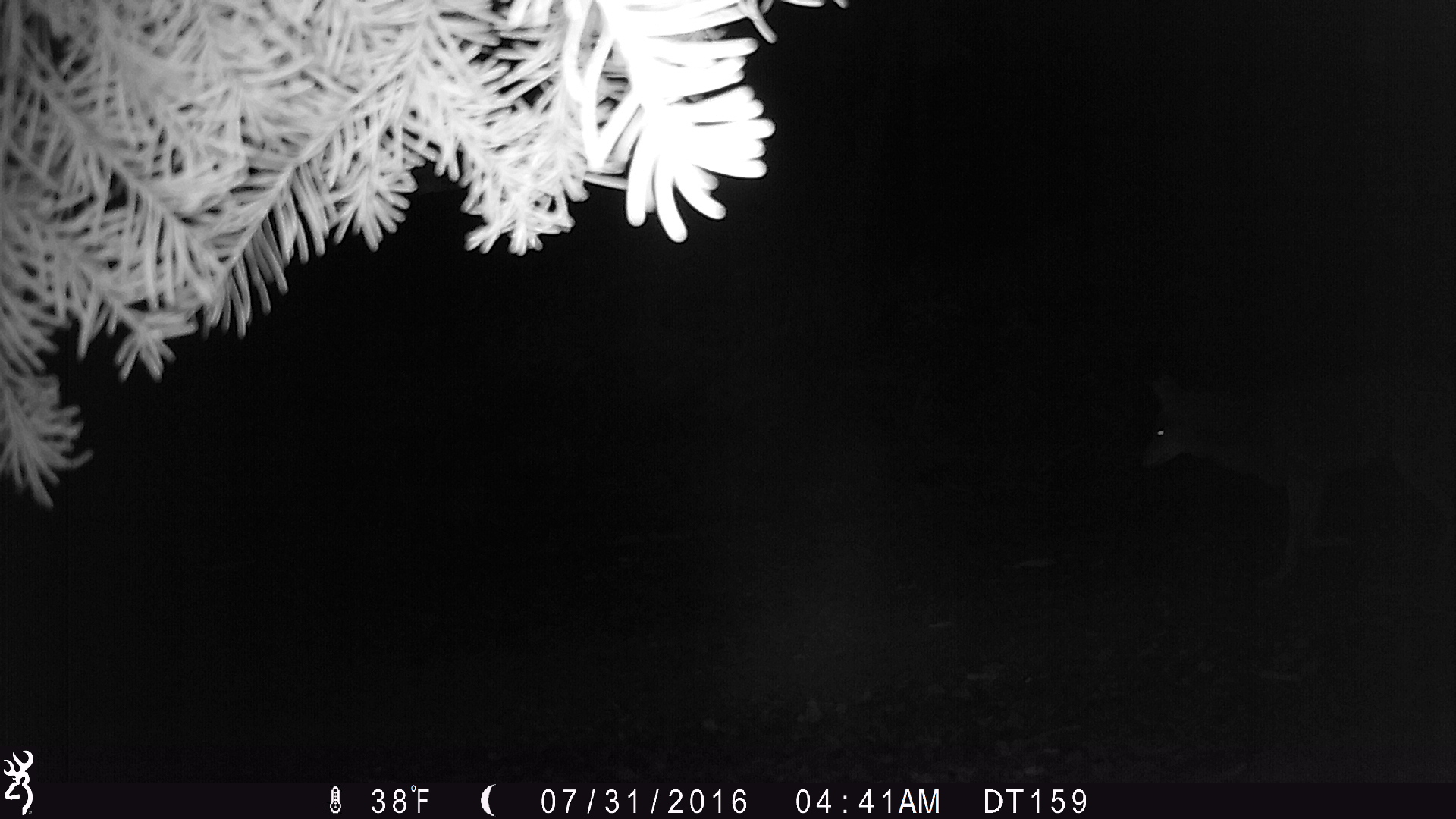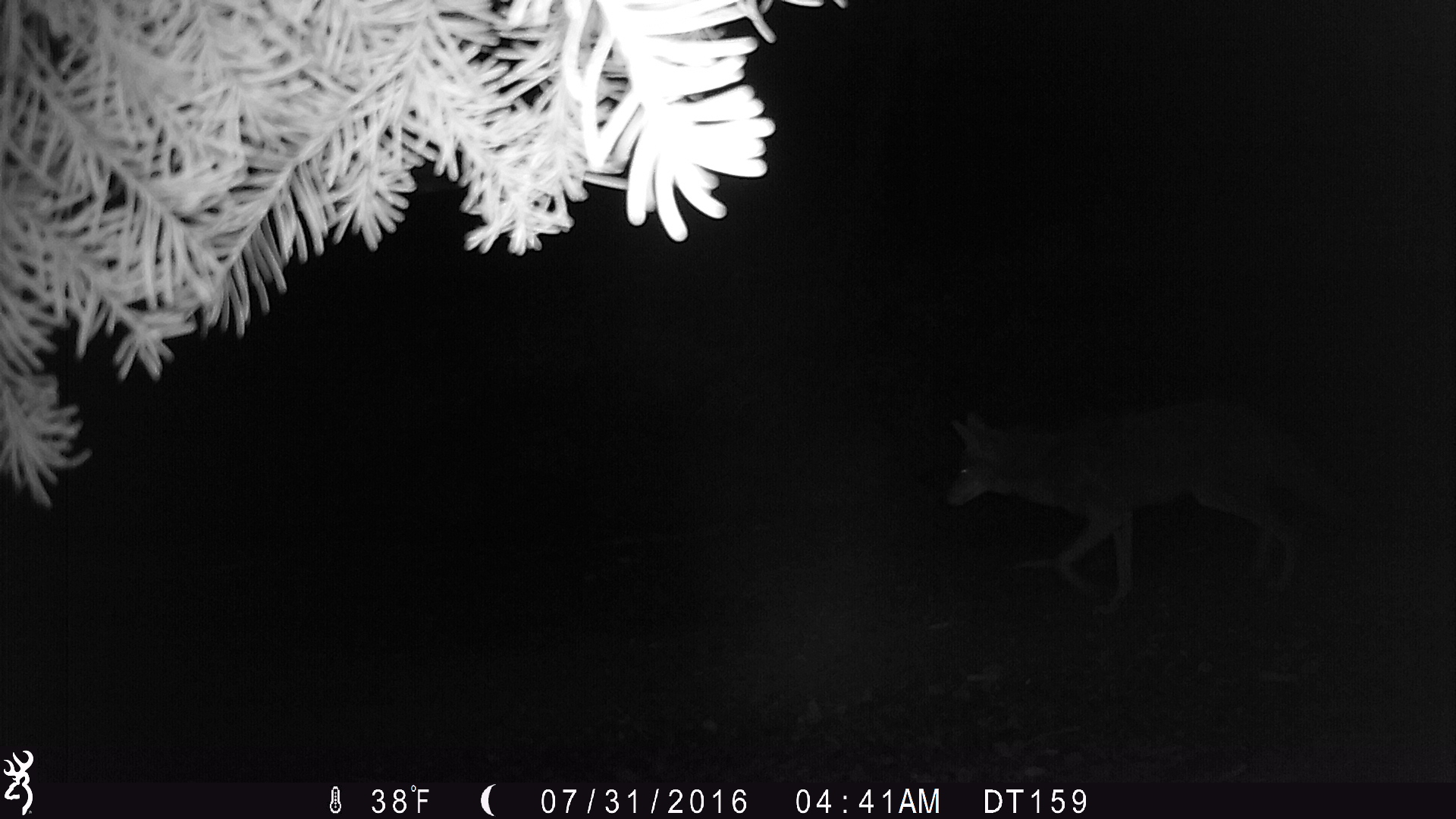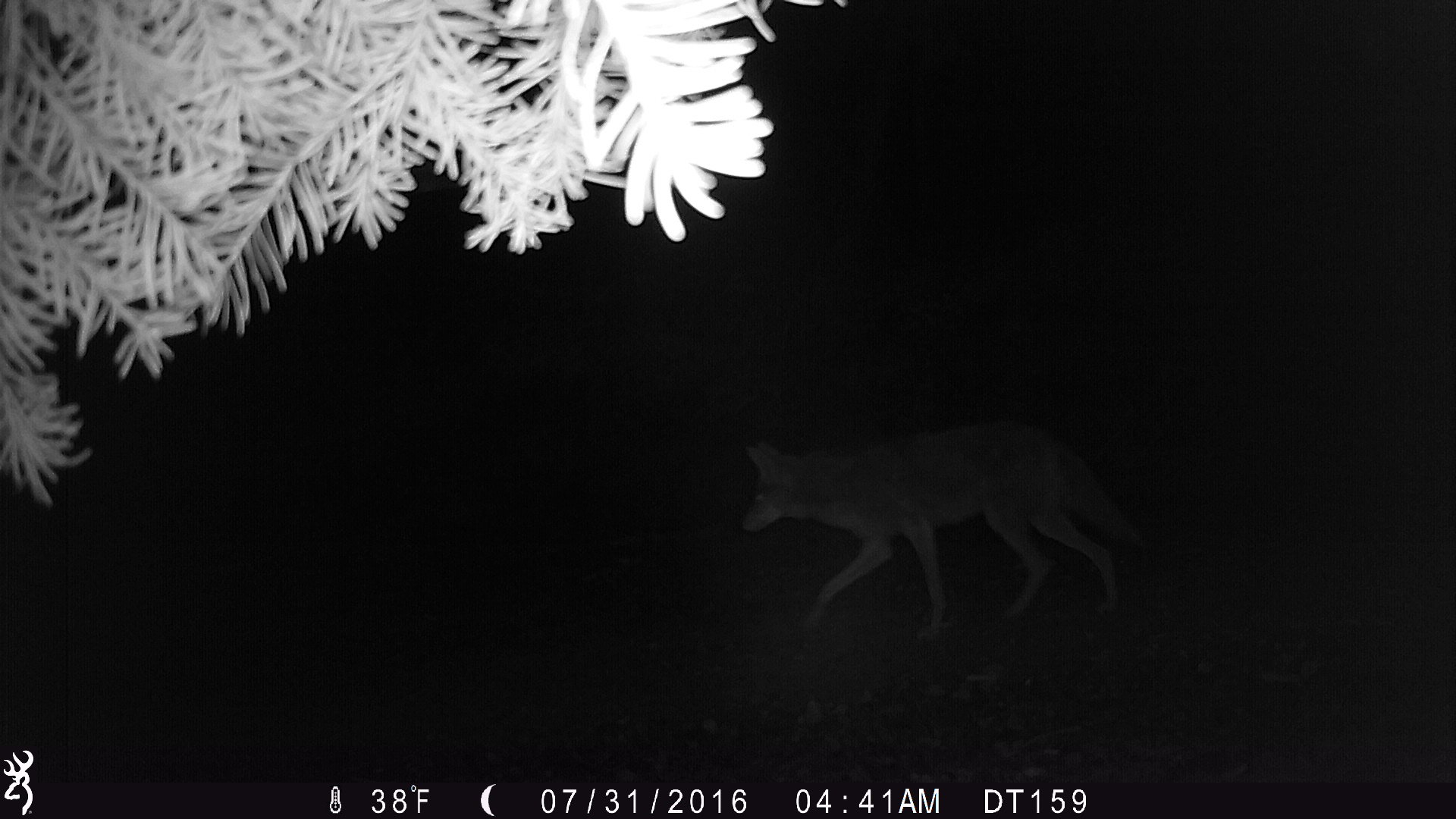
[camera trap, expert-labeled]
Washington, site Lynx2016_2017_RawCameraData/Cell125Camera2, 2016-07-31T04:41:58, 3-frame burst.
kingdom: Animalia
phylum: Chordata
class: Mammalia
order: Carnivora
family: Canidae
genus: Canis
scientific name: Canis latrans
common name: coyote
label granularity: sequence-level